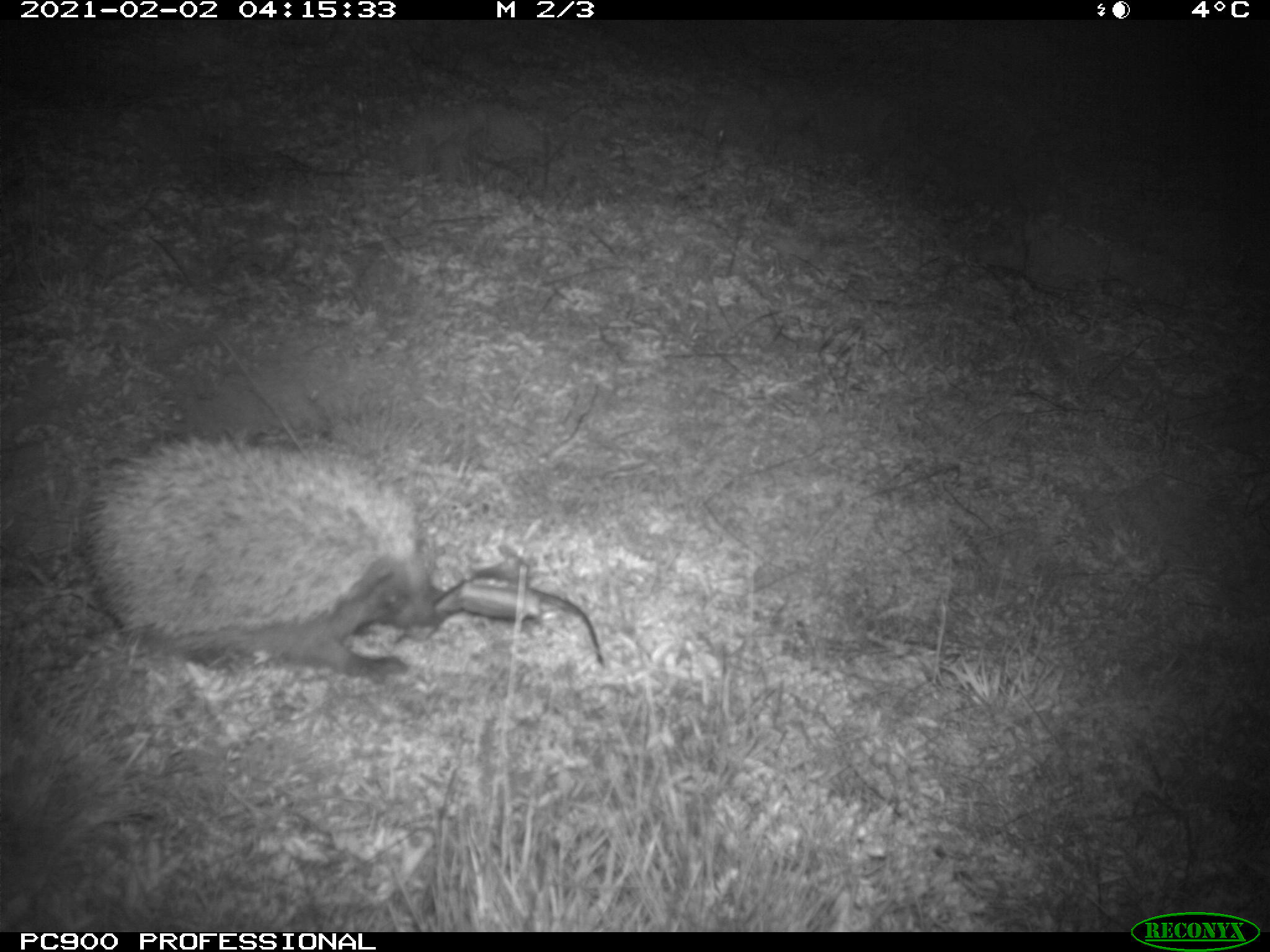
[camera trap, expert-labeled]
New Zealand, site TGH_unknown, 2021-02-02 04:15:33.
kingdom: Animalia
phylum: Chordata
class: Mammalia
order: Eulipotyphla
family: Erinaceidae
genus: Erinaceus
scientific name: Erinaceus europaeus europaeus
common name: european hedgehog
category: hedgehog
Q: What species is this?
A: Hedgehog (european hedgehog) (Erinaceus europaeus europaeus).